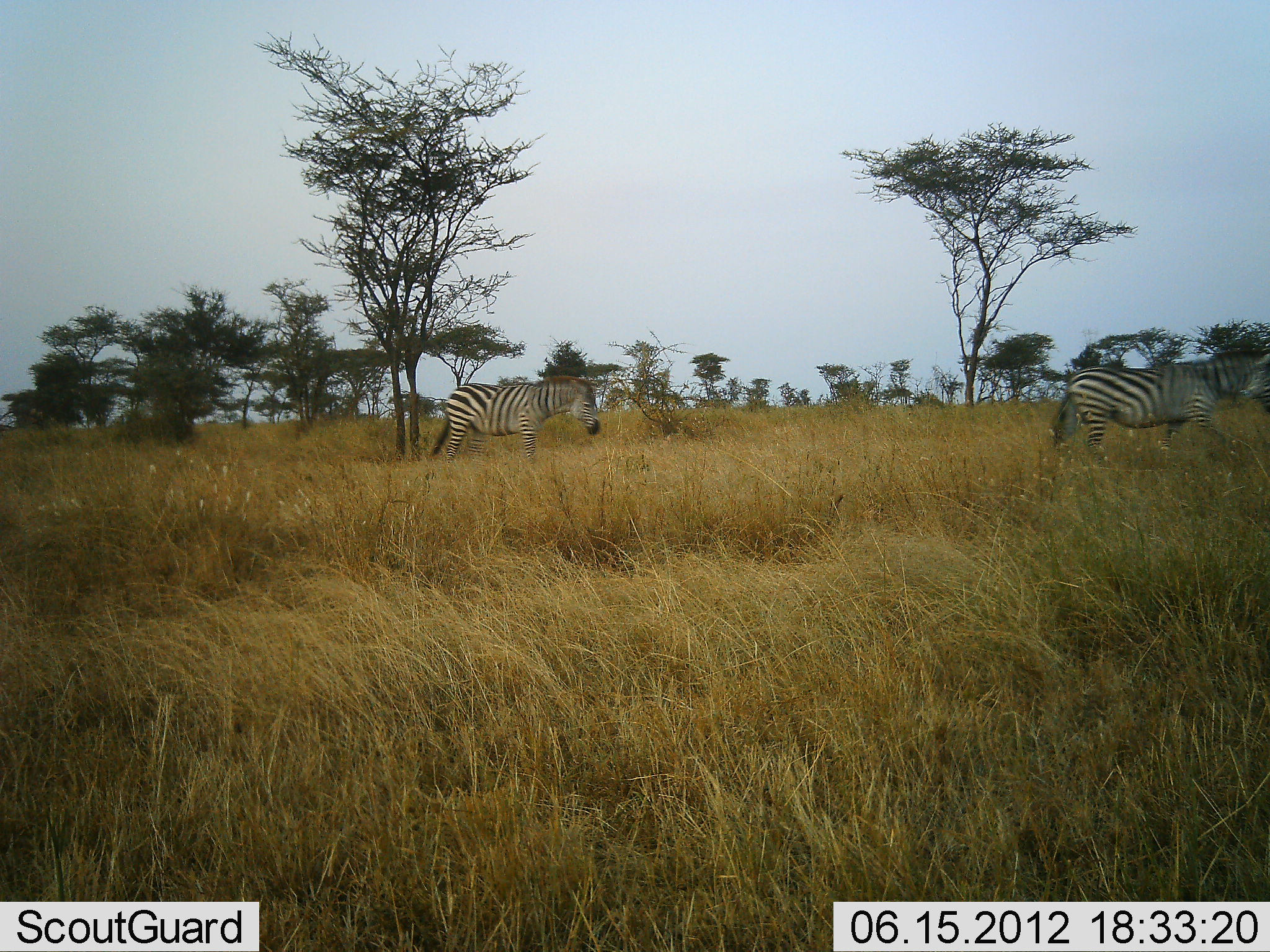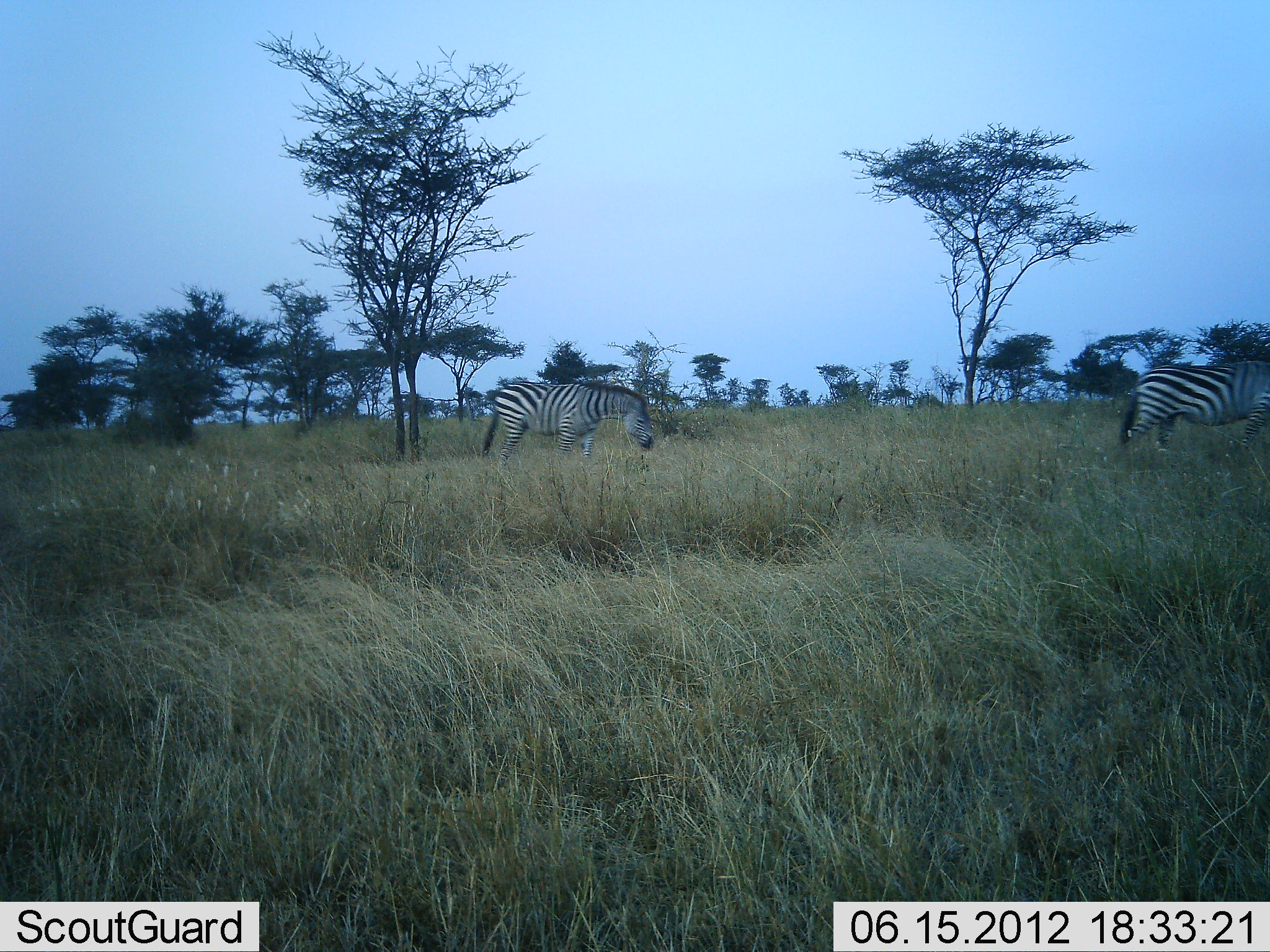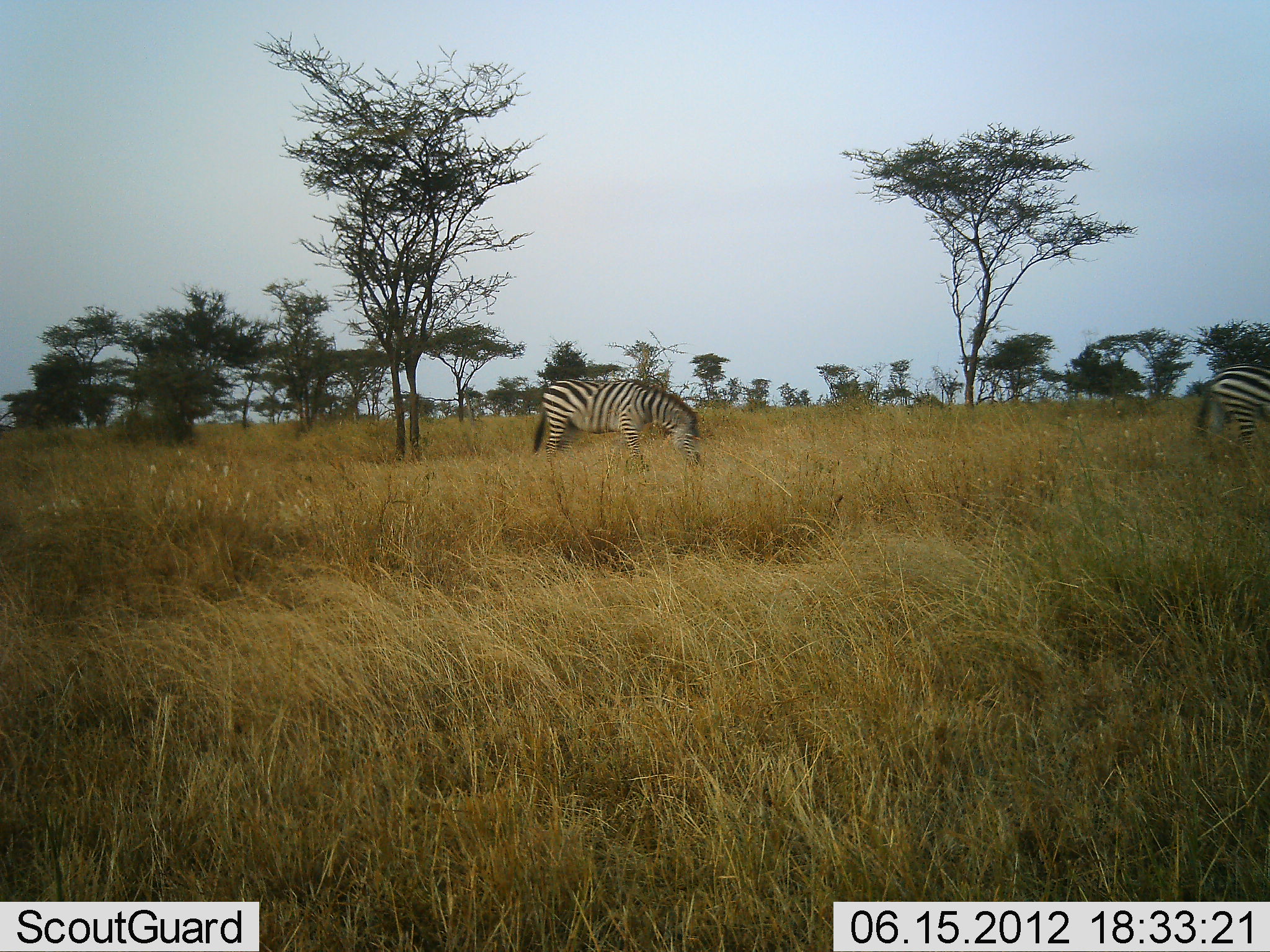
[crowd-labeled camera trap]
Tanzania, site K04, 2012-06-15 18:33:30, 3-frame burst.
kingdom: Animalia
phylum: Chordata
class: Mammalia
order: Perissodactyla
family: Equidae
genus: Equus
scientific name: Equus quagga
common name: plains zebra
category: zebra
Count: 2.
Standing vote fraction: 0%.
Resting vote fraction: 0%.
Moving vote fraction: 82%.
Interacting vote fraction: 0%.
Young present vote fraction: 0%.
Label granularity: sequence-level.